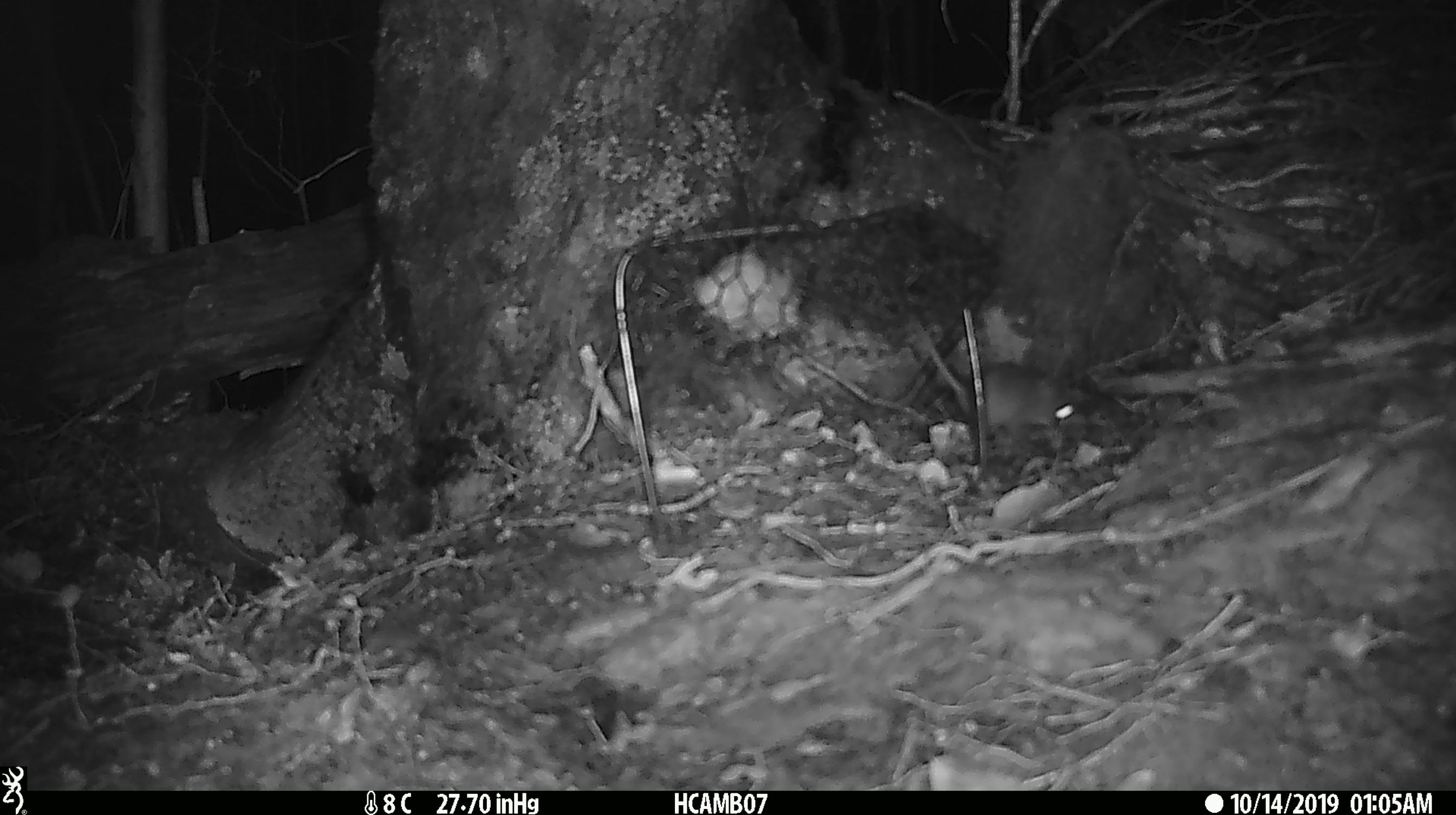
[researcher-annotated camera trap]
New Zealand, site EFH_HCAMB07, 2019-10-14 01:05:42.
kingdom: Animalia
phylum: Chordata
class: Mammalia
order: Rodentia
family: Muridae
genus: Mus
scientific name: Mus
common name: mouse